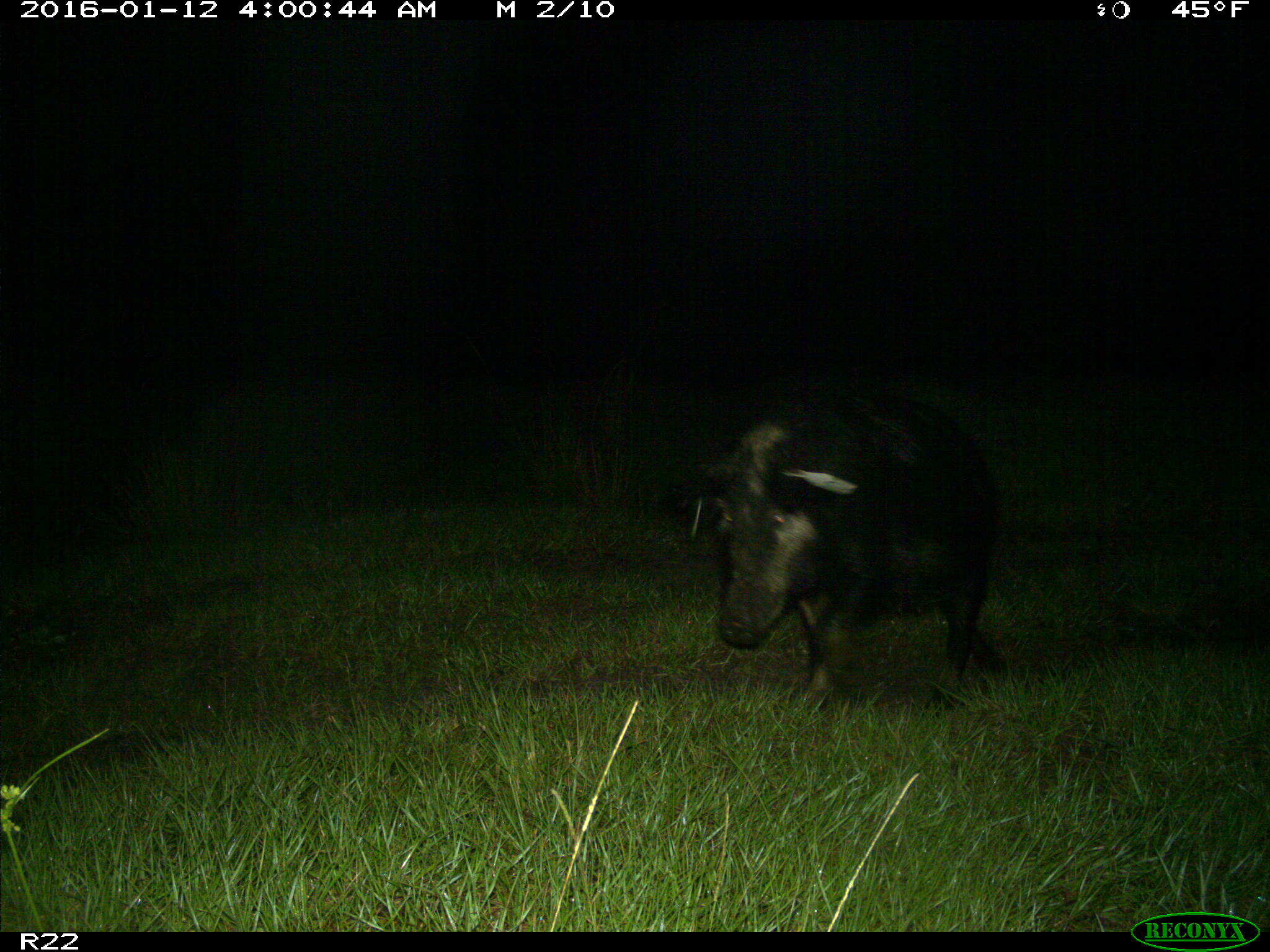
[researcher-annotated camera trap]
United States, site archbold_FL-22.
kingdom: Animalia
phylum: Chordata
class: Mammalia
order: Artiodactyla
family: Suidae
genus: Sus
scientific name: Sus scrofa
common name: wild boar